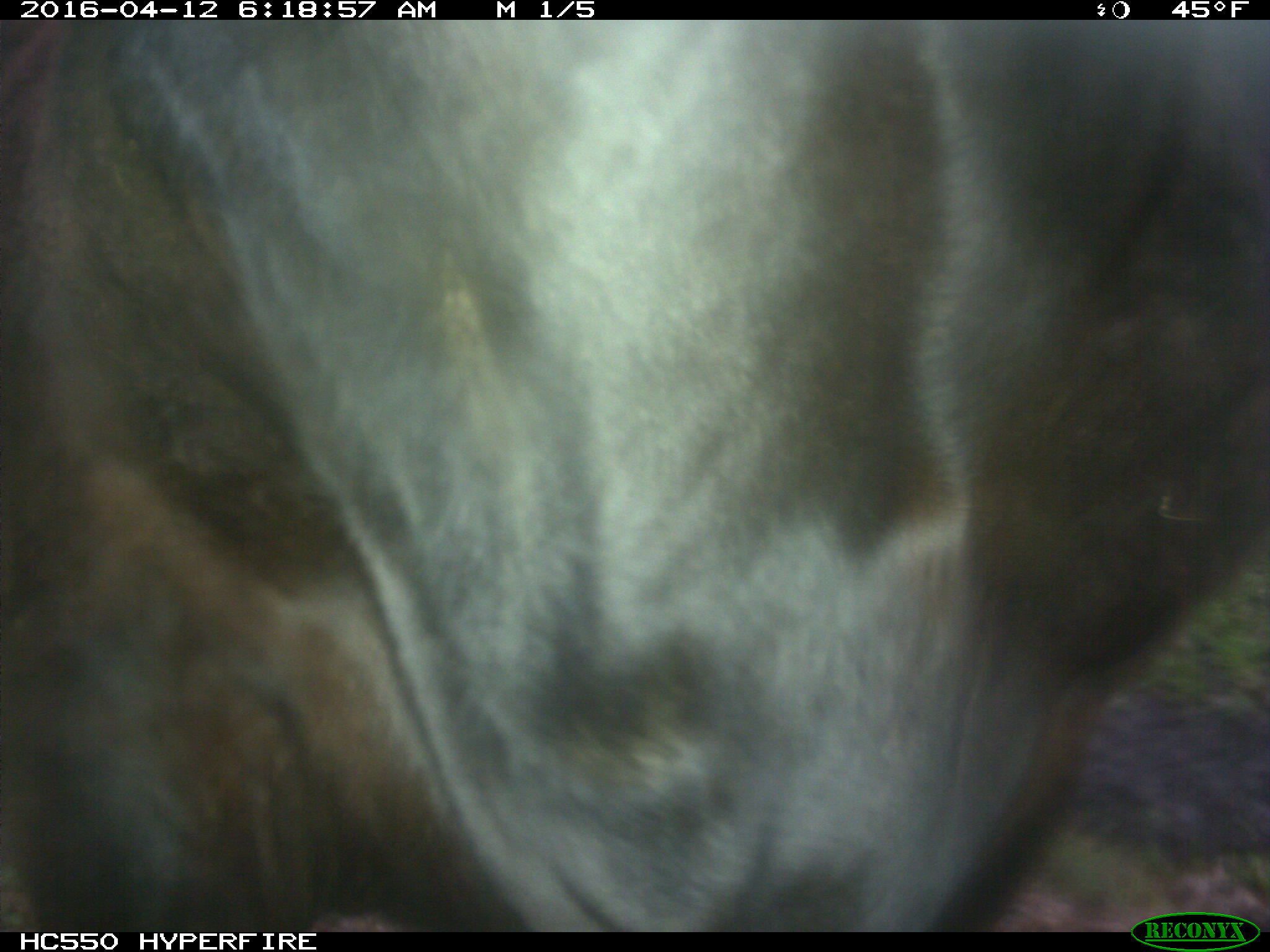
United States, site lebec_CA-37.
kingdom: Animalia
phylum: Chordata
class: Mammalia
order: Artiodactyla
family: Bovidae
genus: Bos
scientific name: Bos taurus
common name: domestic cow